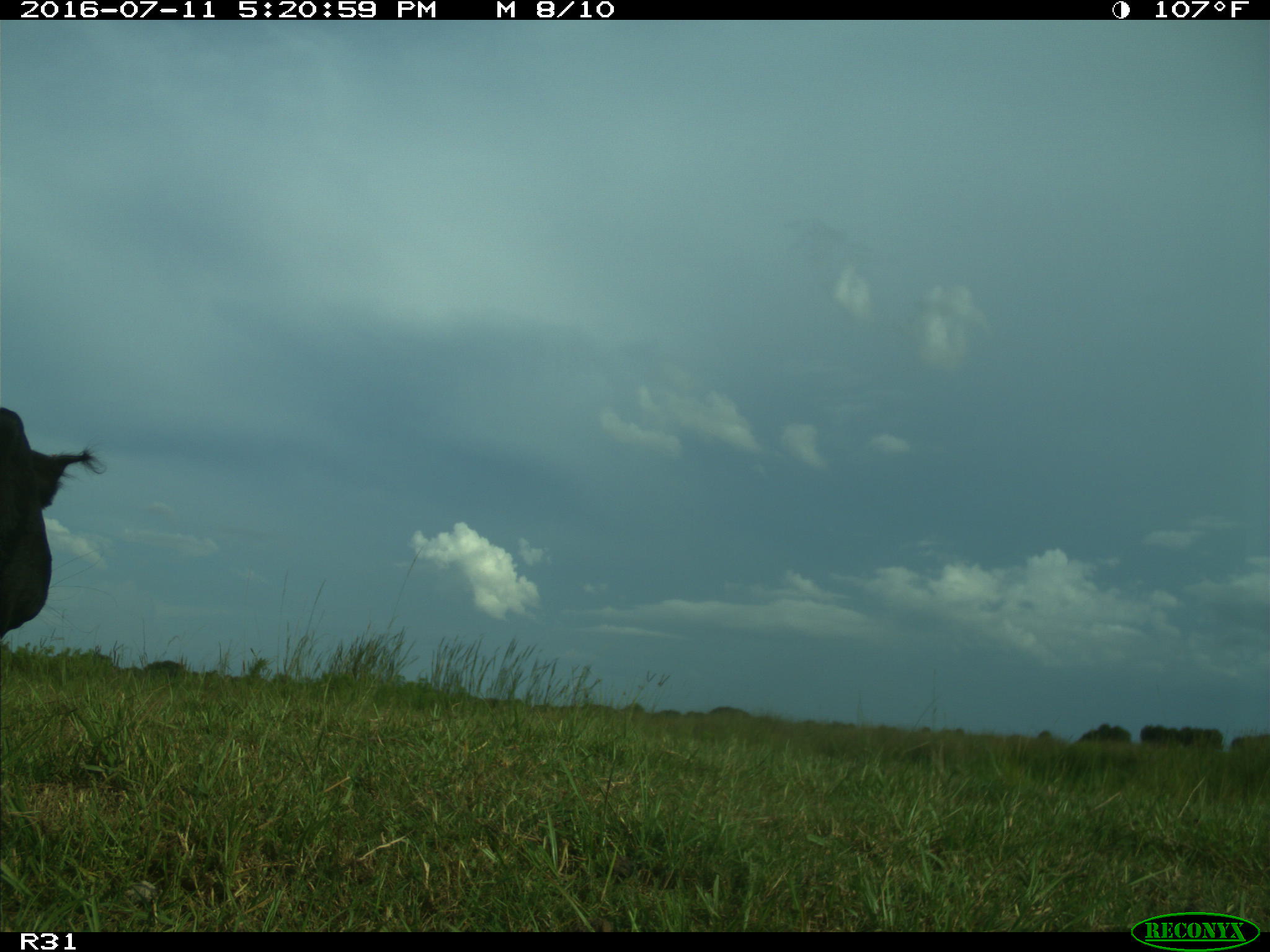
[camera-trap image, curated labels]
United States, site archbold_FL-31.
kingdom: Animalia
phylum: Chordata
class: Mammalia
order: Artiodactyla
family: Bovidae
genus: Bos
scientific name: Bos taurus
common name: domestic cow